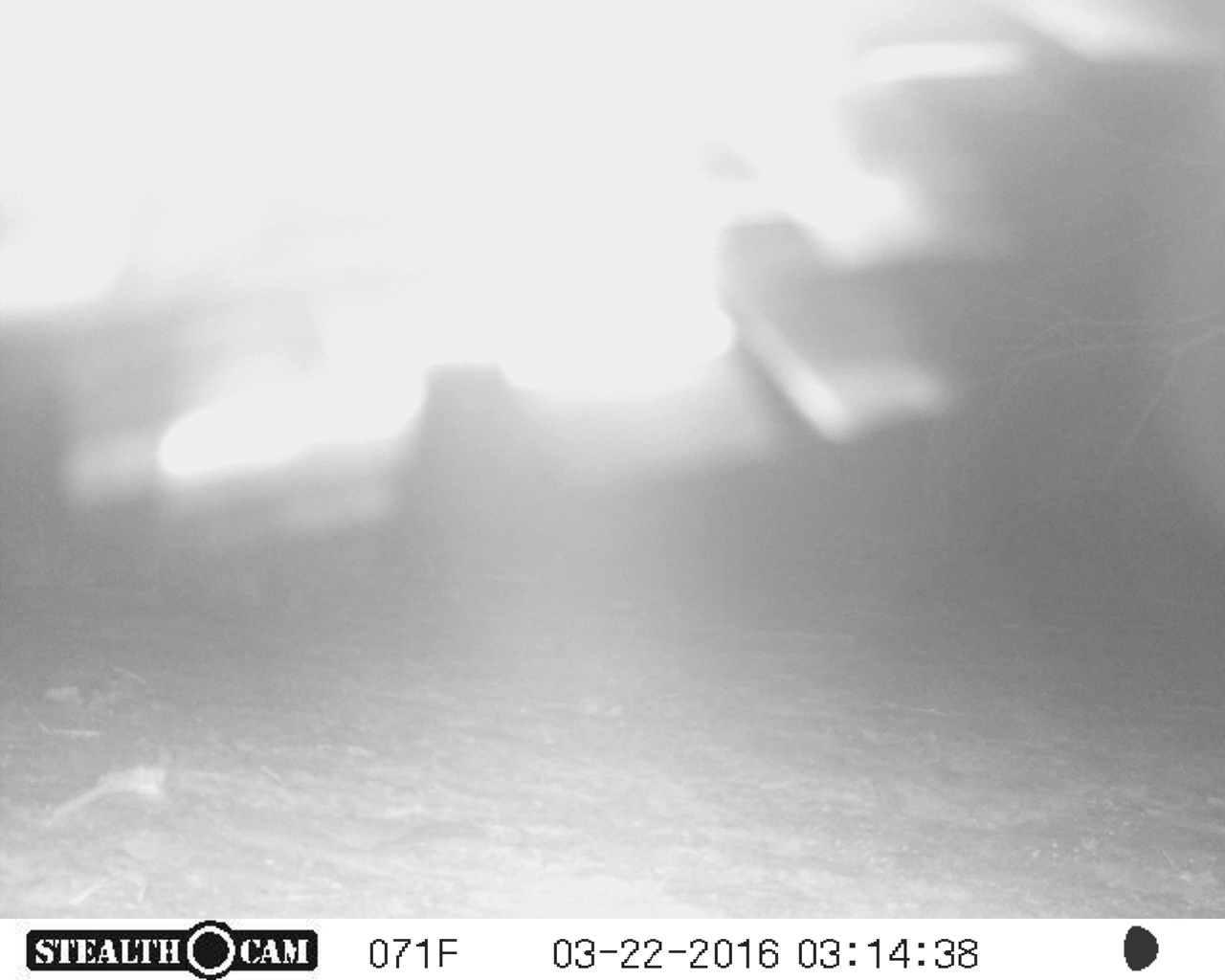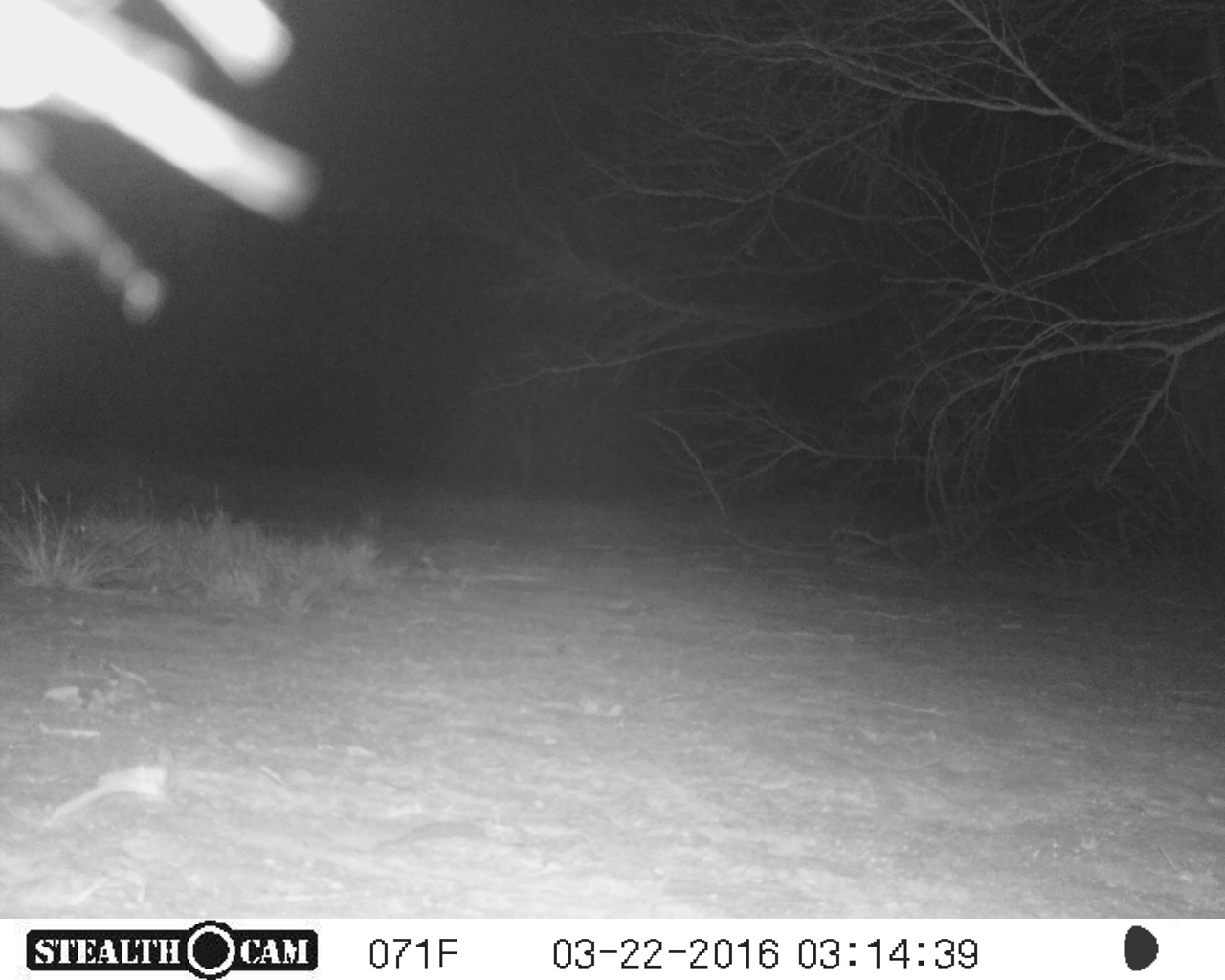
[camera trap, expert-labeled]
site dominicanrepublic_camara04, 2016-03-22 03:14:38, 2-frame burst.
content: unidentified animal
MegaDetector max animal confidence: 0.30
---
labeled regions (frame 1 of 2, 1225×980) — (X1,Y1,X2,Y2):
unknown: (0,0,1139,644)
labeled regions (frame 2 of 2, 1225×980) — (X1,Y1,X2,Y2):
unknown: (0,0,378,381)